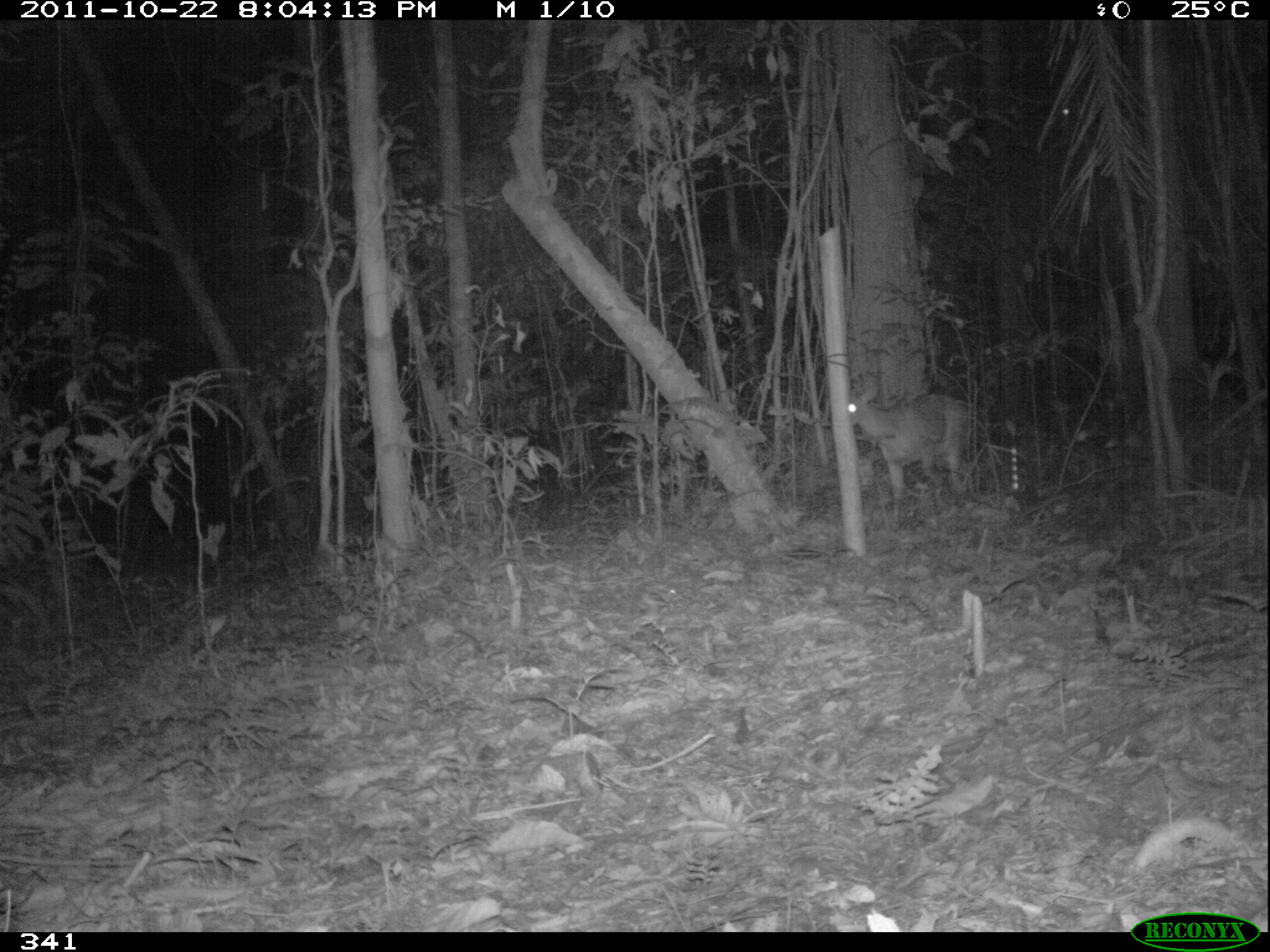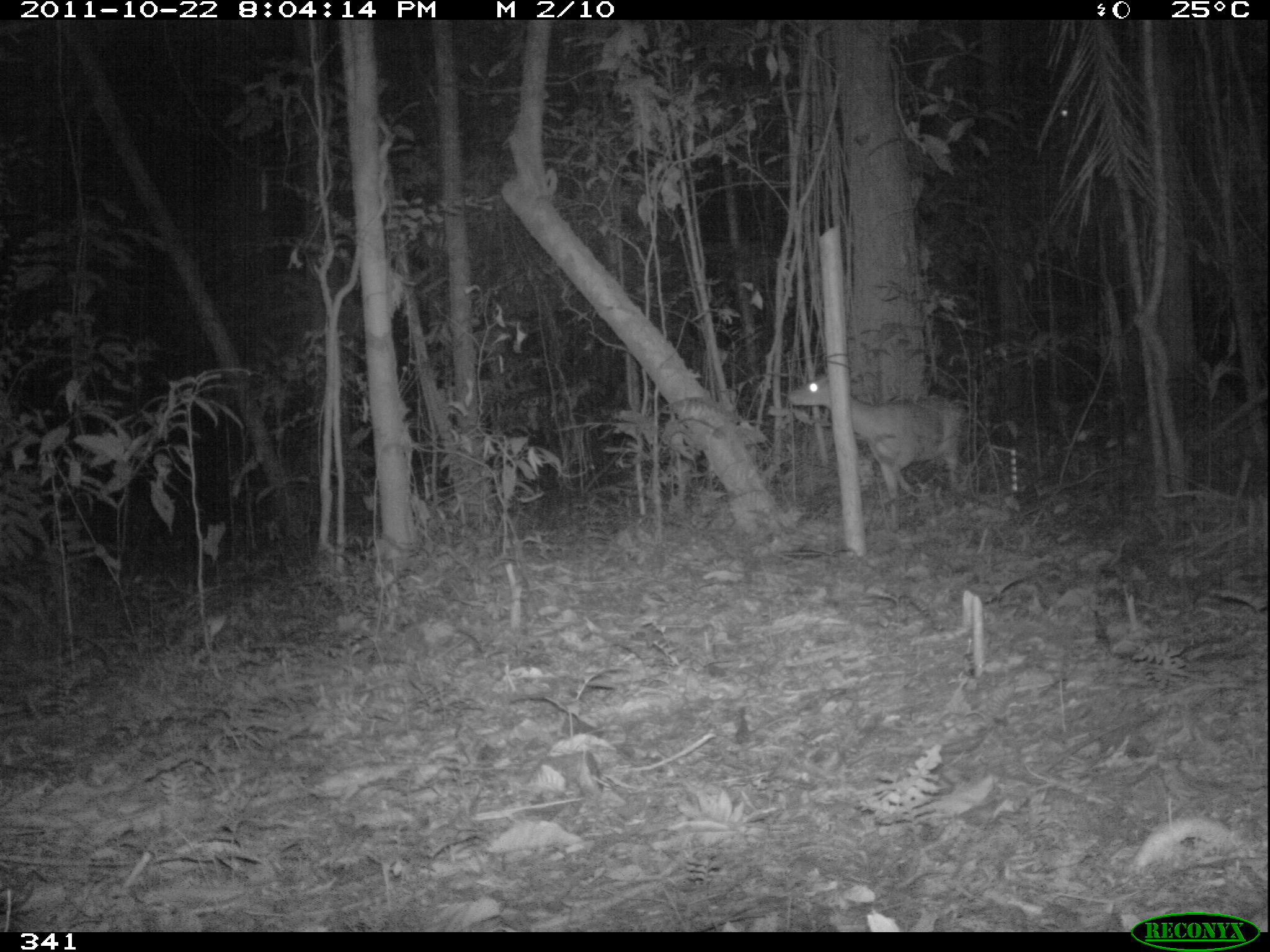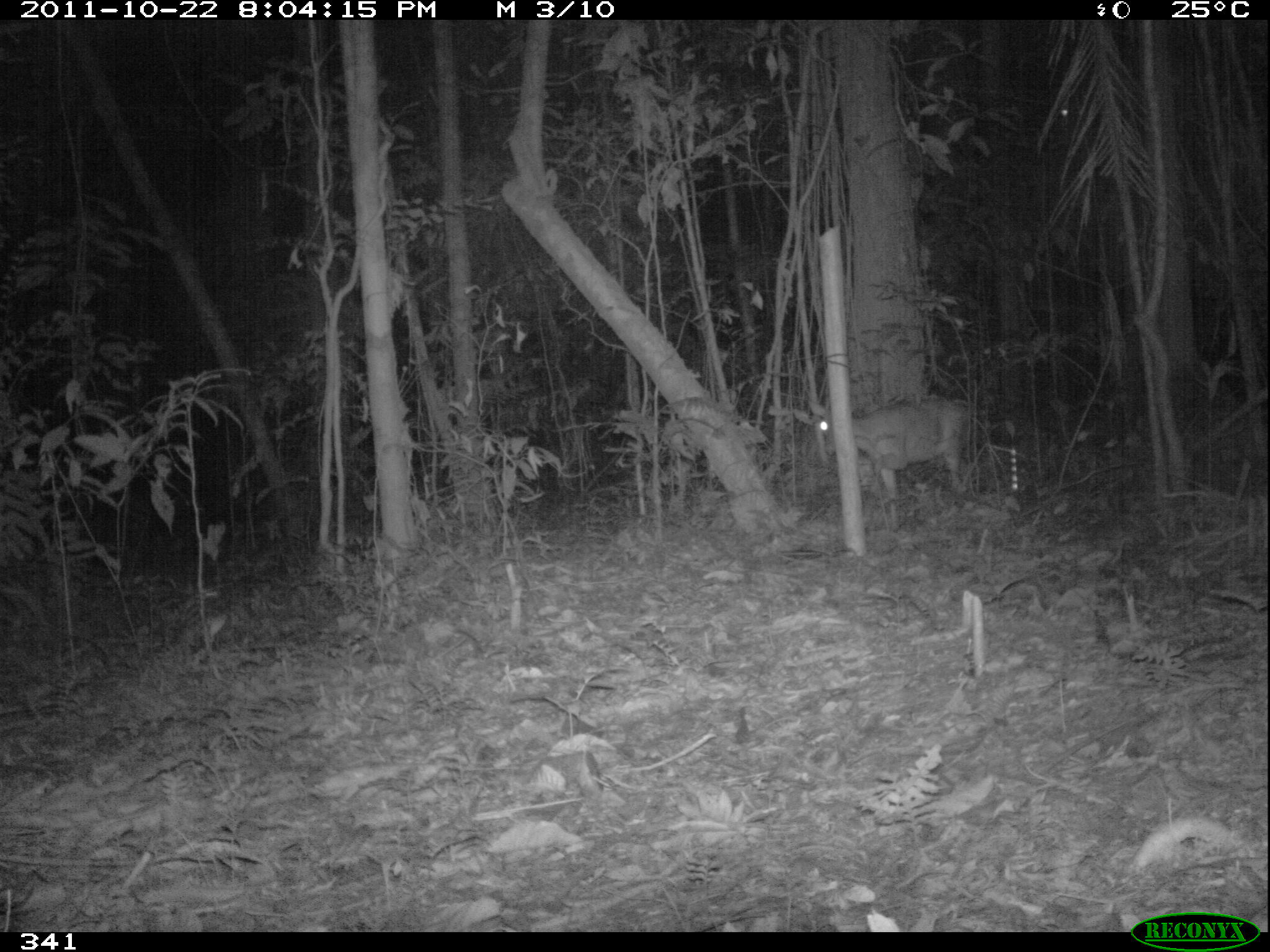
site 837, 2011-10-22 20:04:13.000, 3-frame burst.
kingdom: Animalia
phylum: Chordata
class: Mammalia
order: Artiodactyla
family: Cervidae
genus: Mazama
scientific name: Mazama americana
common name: red brocket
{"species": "Mazama americana (red brocket)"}